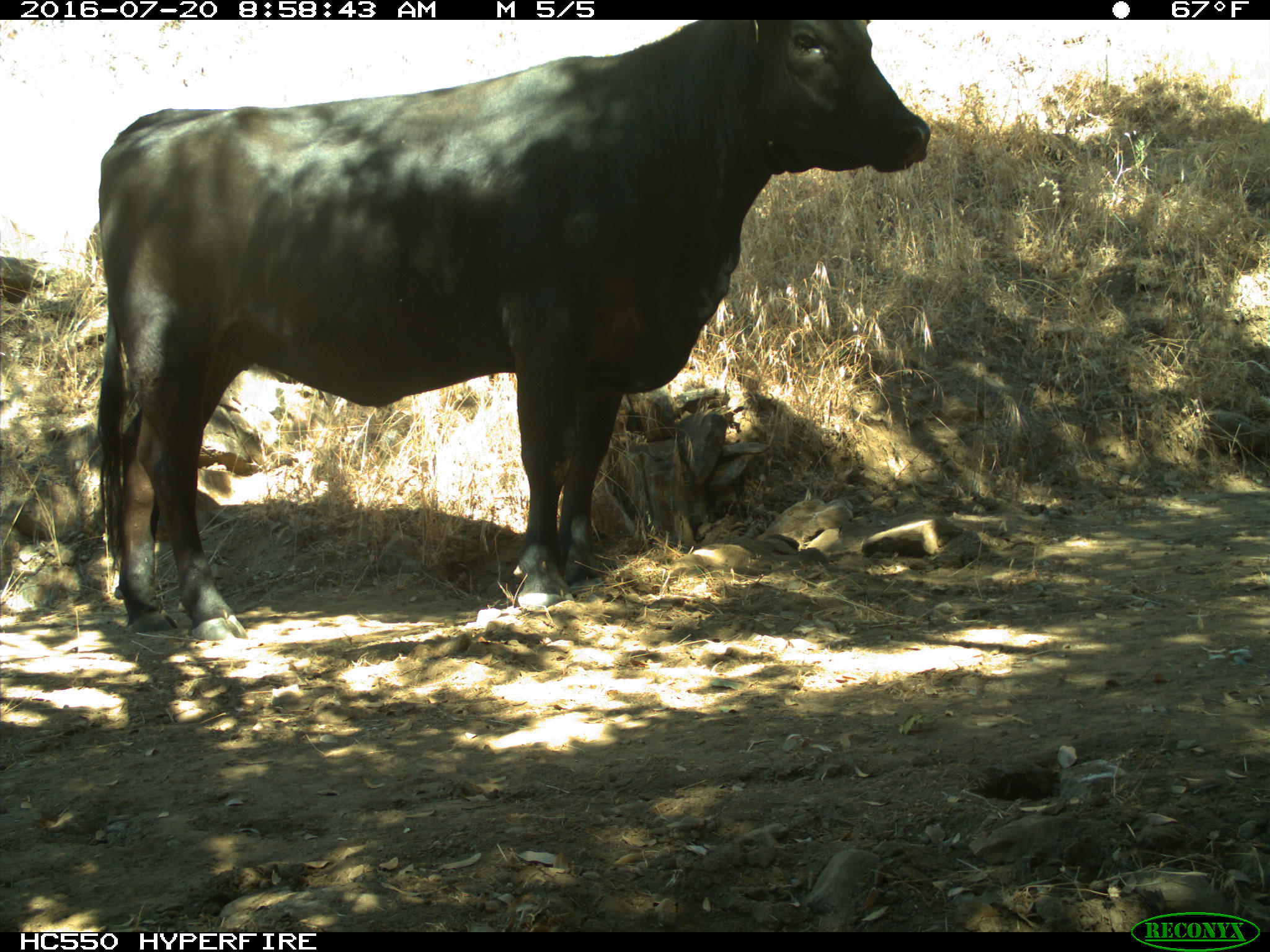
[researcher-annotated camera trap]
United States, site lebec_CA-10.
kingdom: Animalia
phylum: Chordata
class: Mammalia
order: Artiodactyla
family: Bovidae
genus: Bos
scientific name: Bos taurus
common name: domestic cow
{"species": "Bos taurus (domestic cow)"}